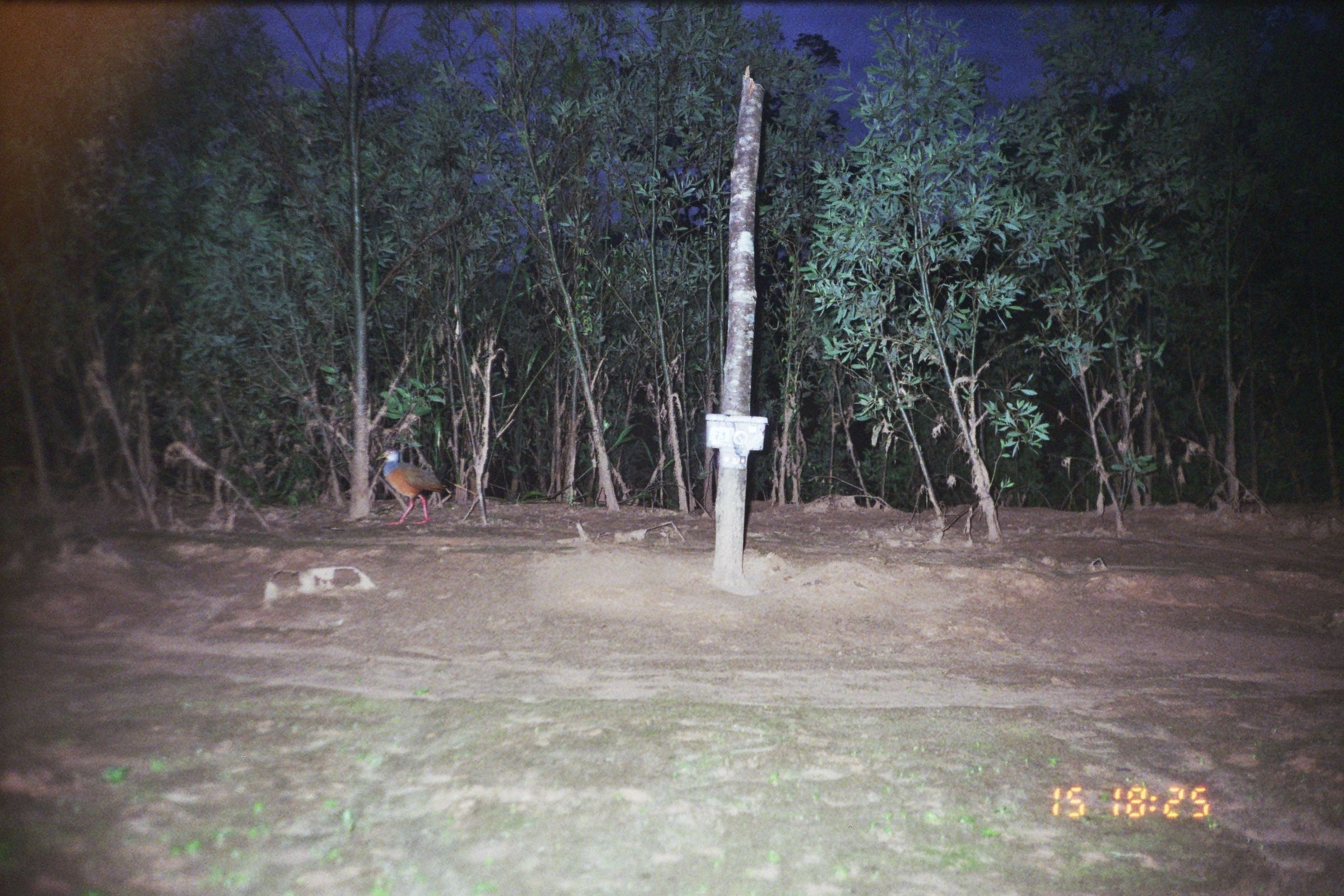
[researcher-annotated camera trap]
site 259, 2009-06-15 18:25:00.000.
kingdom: Animalia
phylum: Chordata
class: Aves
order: Gruiformes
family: Rallidae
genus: Aramides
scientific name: Aramides cajaneus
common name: gray-cowled wood-rail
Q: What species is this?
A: Aramides cajaneus (gray-cowled wood-rail).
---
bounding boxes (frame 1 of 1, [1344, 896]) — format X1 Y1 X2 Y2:
aramides cajaneus: 375 447 448 527